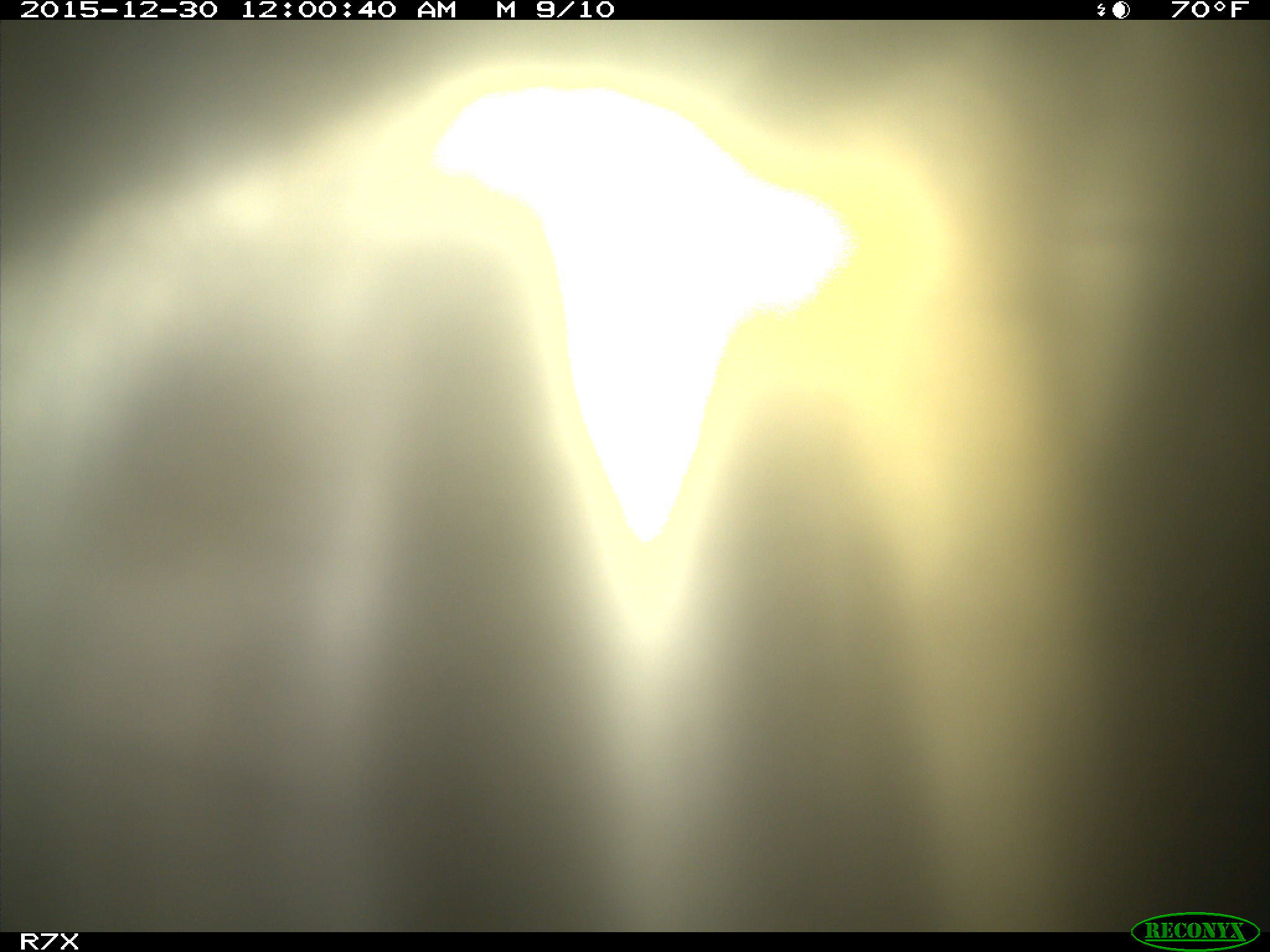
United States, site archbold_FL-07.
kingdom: Animalia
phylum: Chordata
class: Mammalia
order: Artiodactyla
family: Bovidae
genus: Bos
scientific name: Bos taurus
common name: domestic cow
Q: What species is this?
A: Bos taurus (domestic cow).